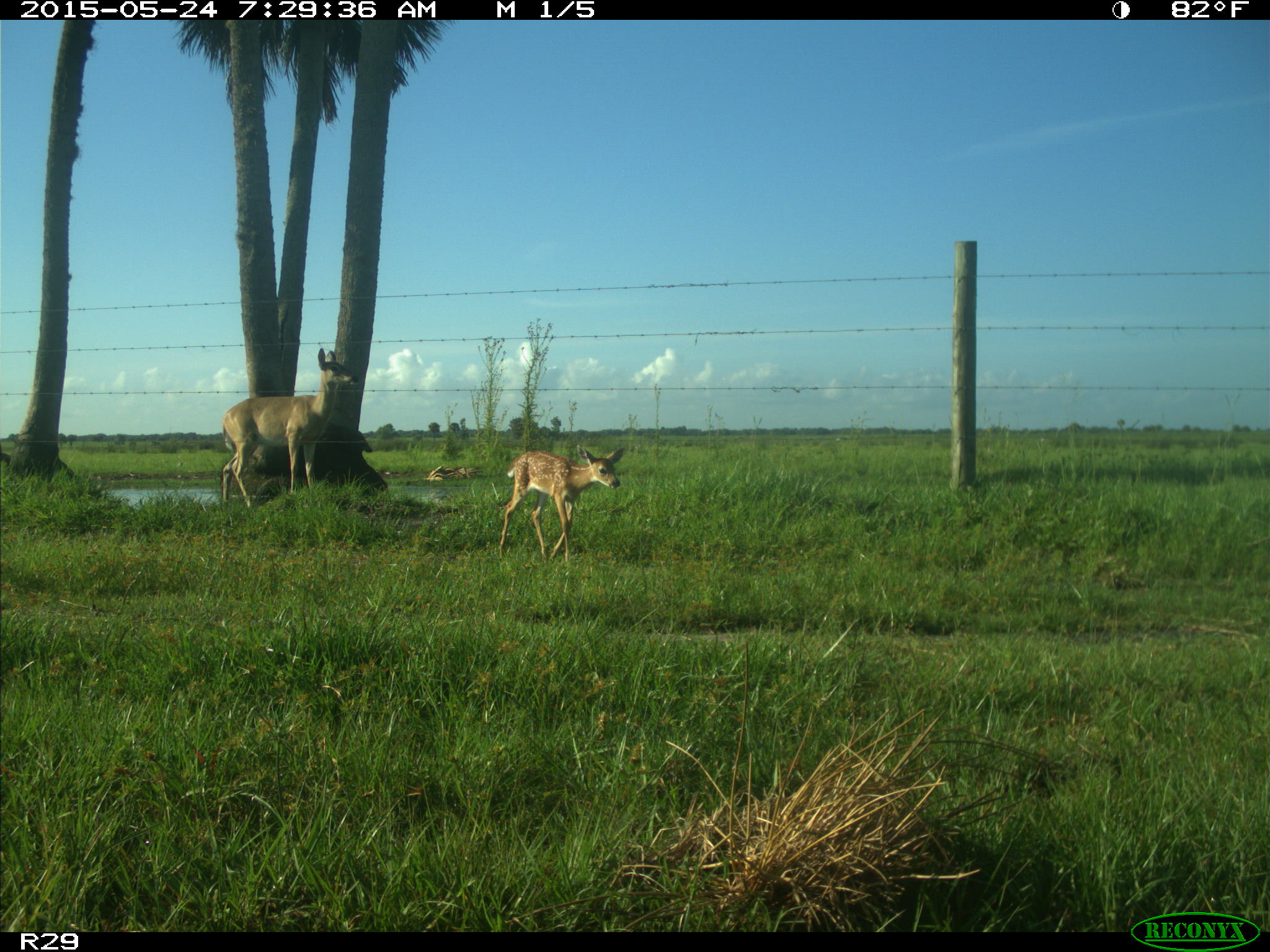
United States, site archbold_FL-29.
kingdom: Animalia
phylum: Chordata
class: Mammalia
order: Artiodactyla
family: Cervidae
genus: Odocoileus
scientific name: Odocoileus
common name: deer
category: unidentified deer